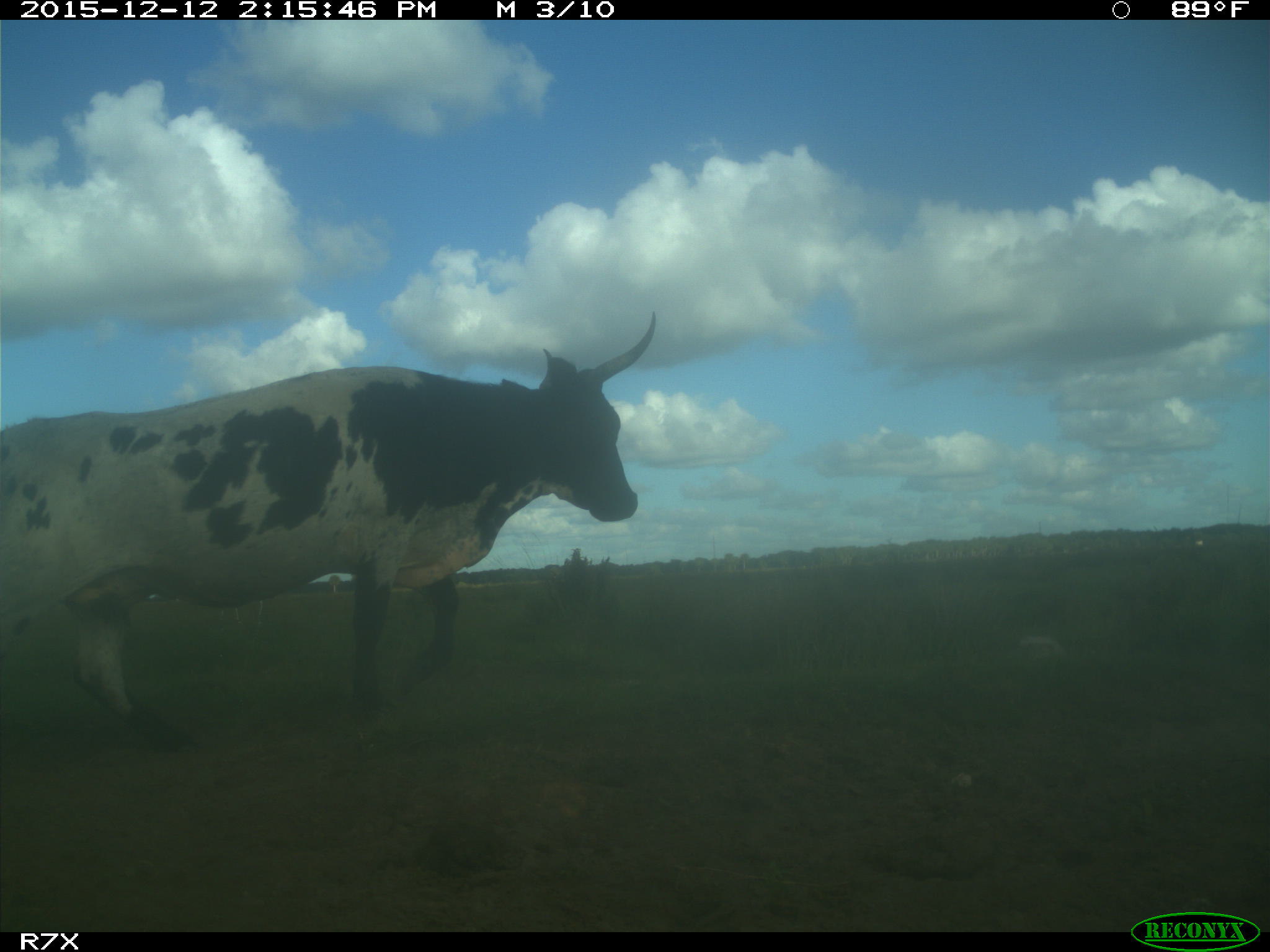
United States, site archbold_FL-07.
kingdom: Animalia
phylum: Chordata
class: Mammalia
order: Artiodactyla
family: Bovidae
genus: Bos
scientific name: Bos taurus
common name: domestic cow